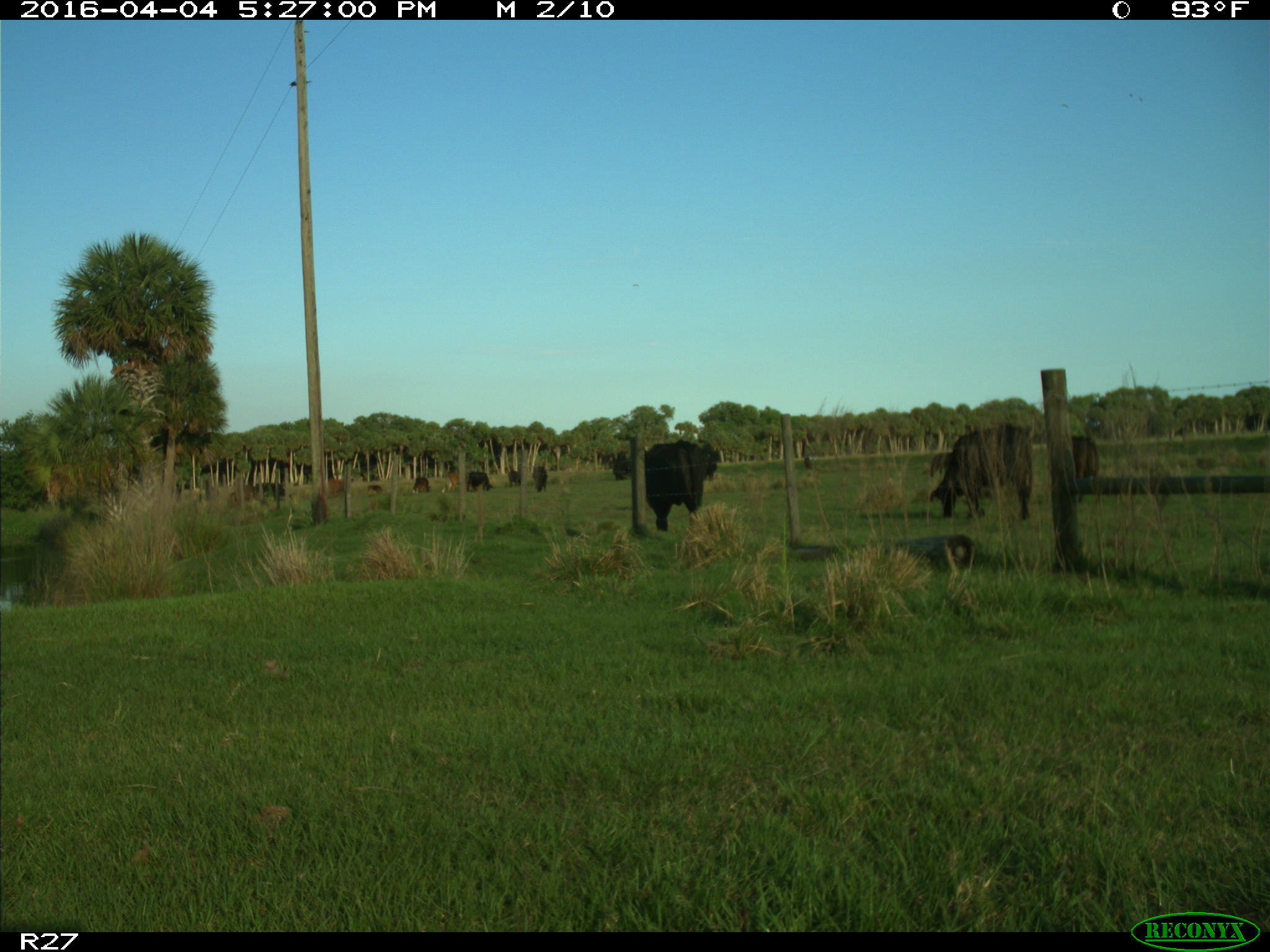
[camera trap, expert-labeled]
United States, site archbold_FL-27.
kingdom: Animalia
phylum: Chordata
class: Mammalia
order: Artiodactyla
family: Bovidae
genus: Bos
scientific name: Bos taurus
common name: domestic cow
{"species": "Bos taurus (domestic cow)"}